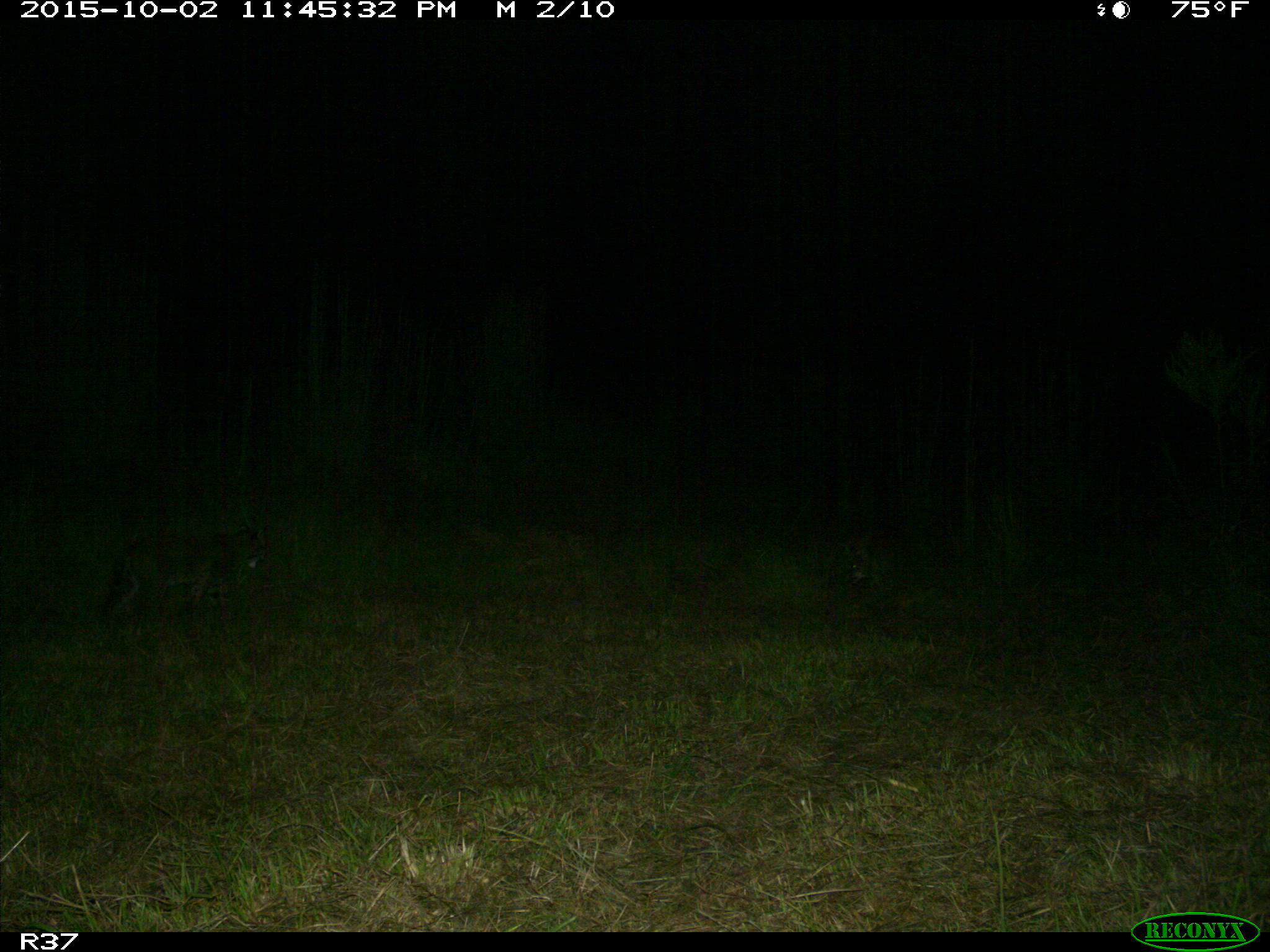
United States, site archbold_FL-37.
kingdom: Animalia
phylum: Chordata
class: Mammalia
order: Carnivora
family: Felidae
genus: Lynx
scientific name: Lynx rufus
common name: bobcat